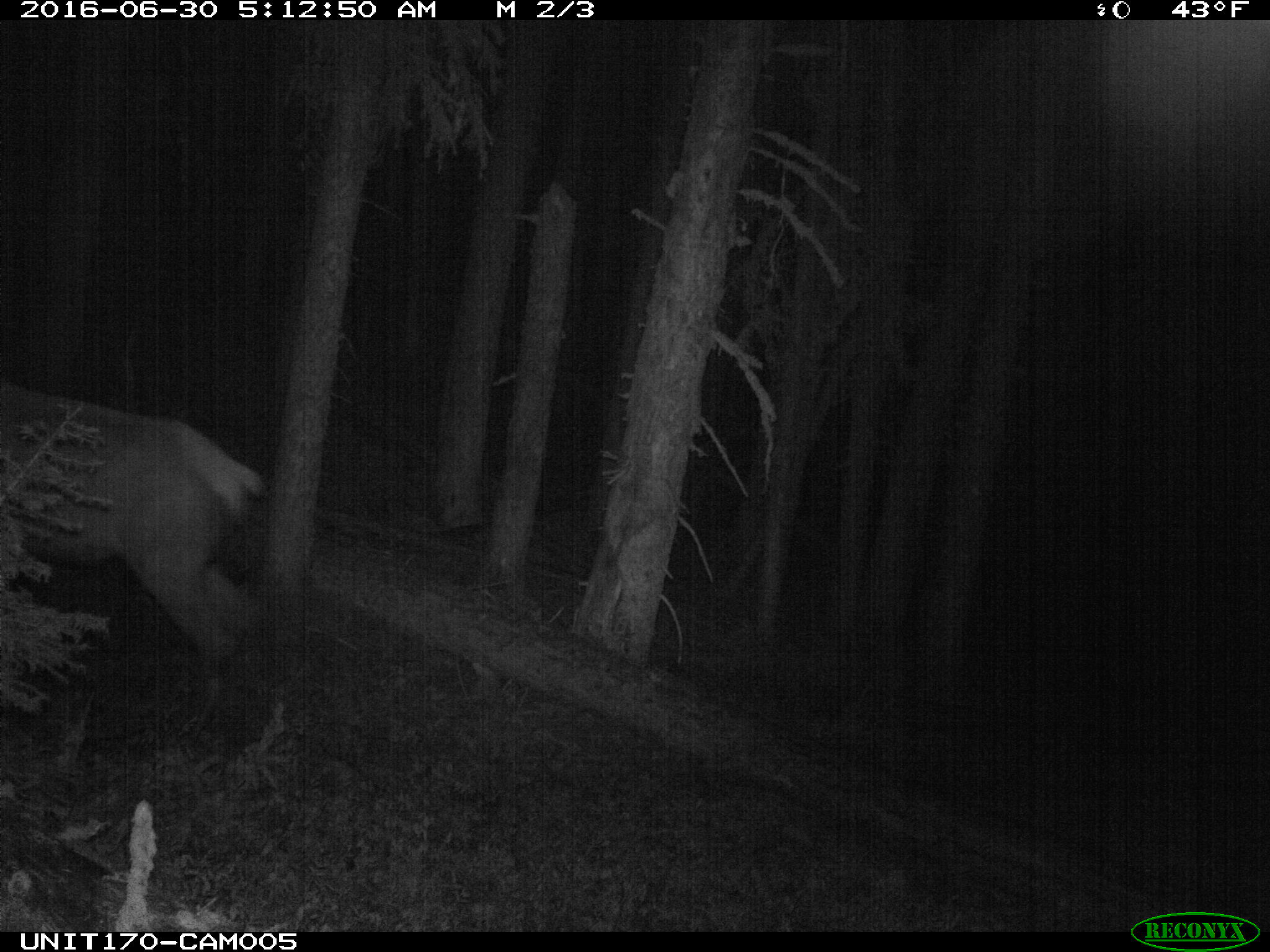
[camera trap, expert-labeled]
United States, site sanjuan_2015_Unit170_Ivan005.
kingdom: Animalia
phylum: Chordata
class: Mammalia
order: Artiodactyla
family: Cervidae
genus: Cervus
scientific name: Cervus elaphus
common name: red deer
Cervus elaphus (red deer).